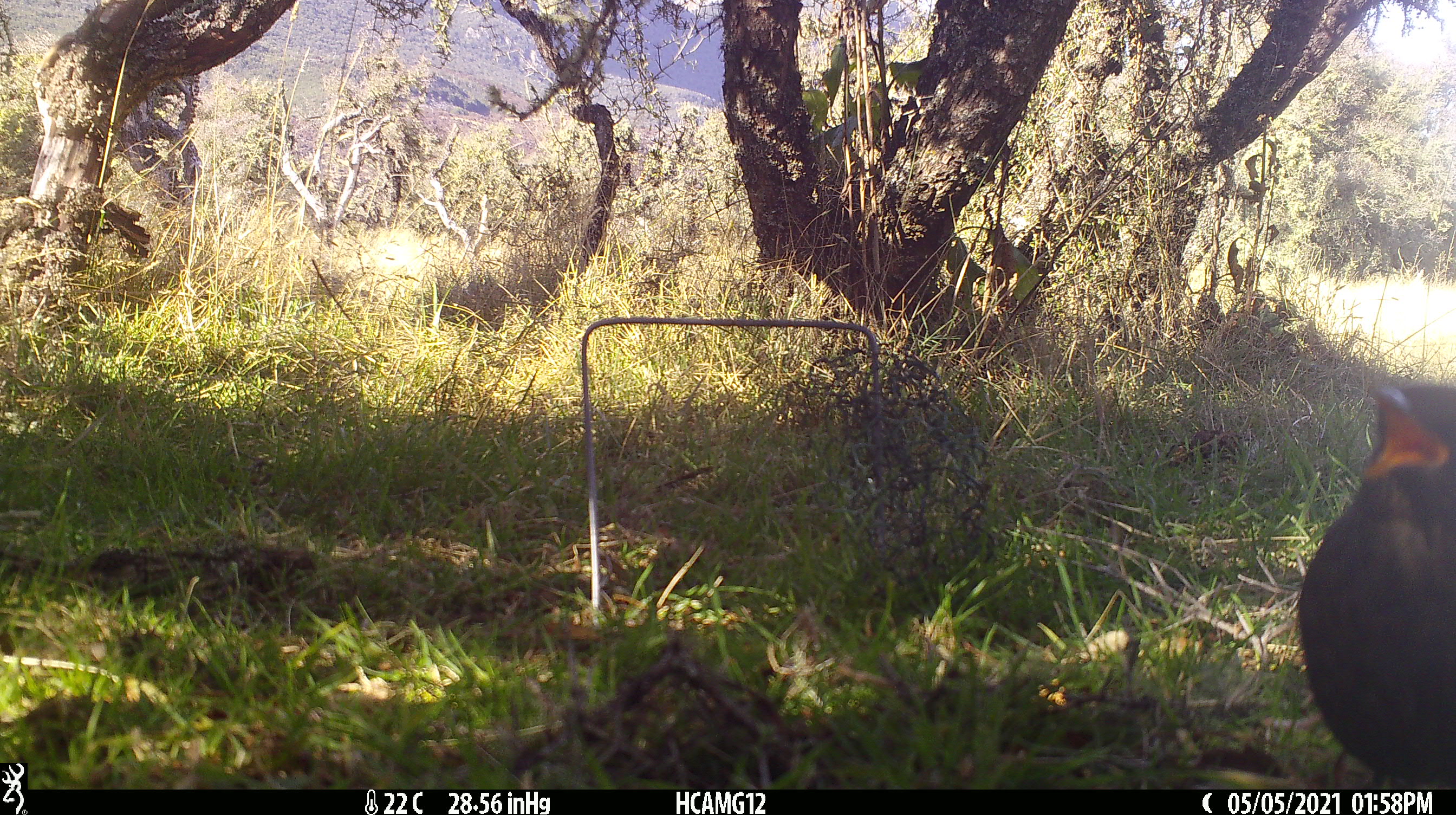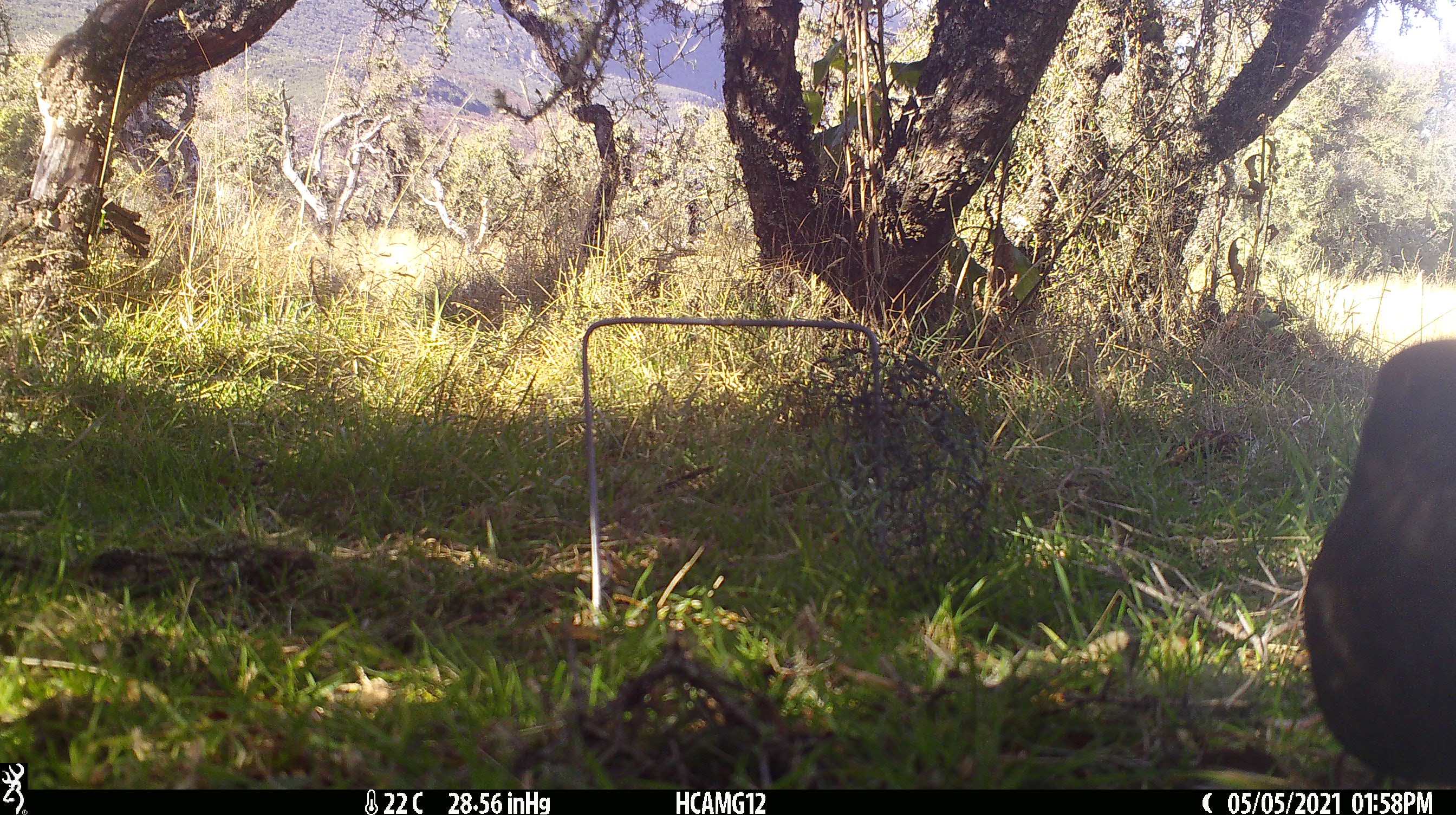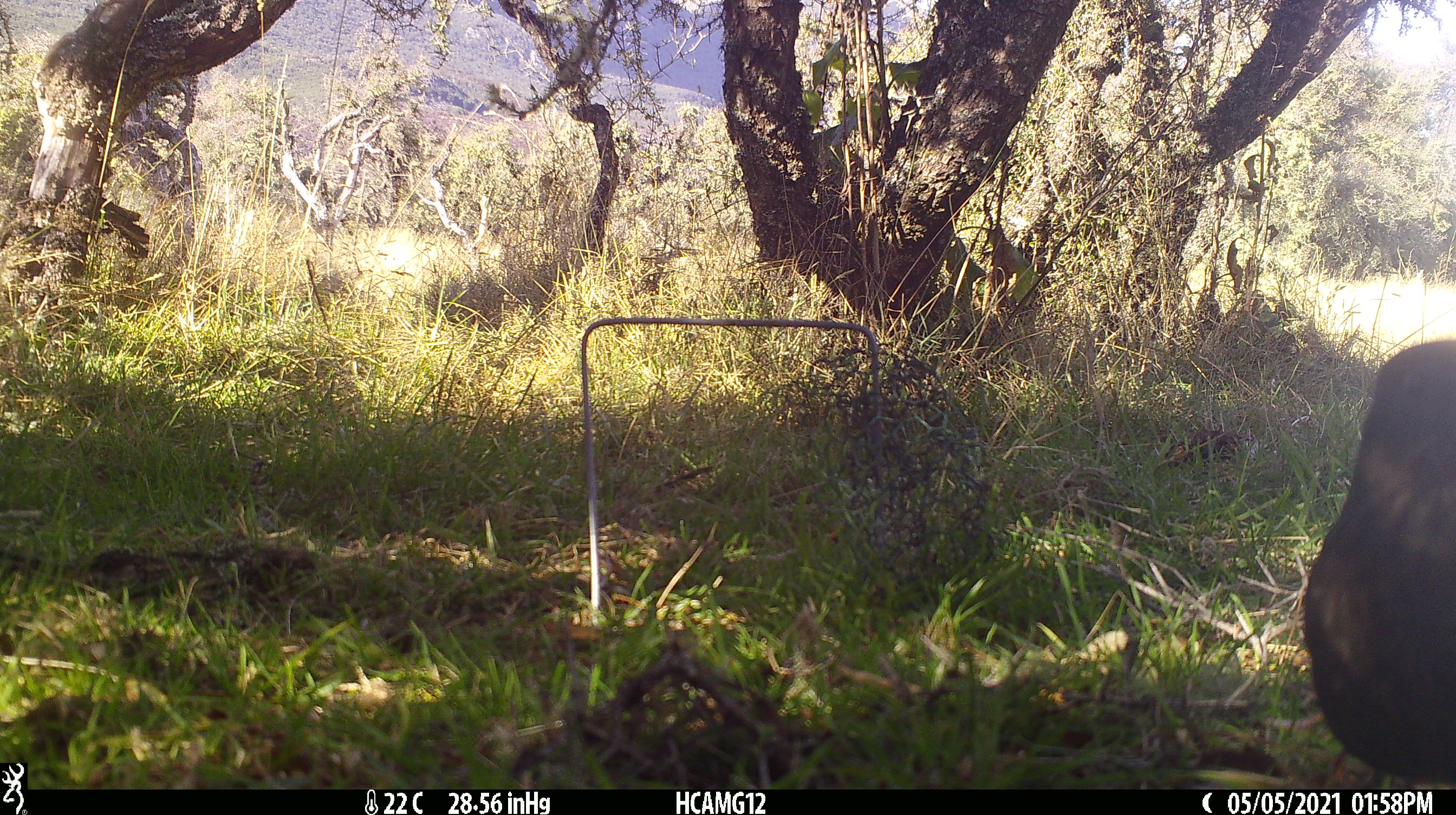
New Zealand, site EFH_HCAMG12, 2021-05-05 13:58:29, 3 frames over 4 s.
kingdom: Animalia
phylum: Chordata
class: Aves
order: Passeriformes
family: Turdidae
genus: Turdus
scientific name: Turdus merula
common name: eurasian blackbird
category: blackbird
Blackbird (eurasian blackbird) (Turdus merula).